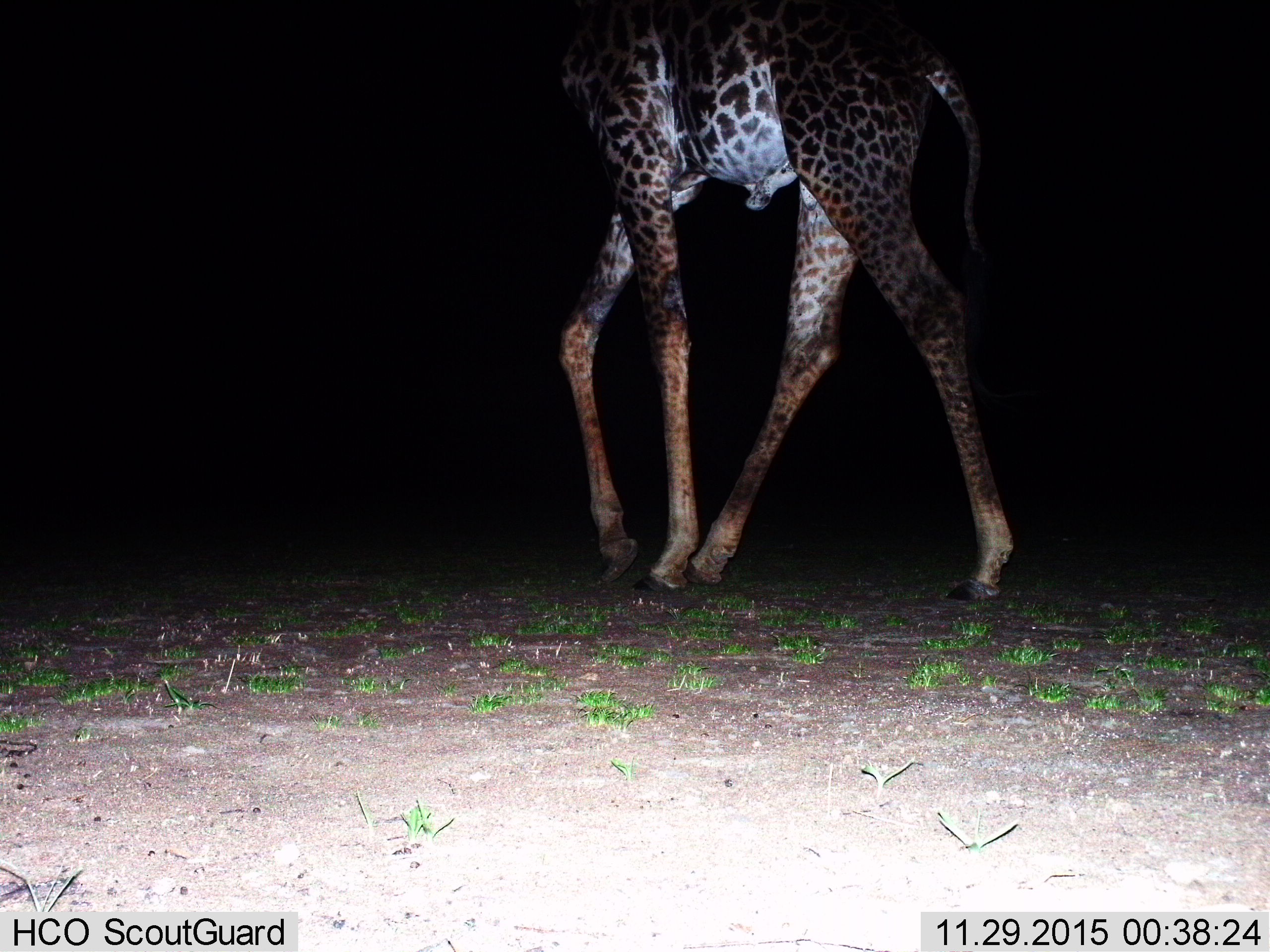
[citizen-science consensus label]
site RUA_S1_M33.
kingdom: Animalia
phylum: Chordata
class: Mammalia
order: Artiodactyla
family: Giraffidae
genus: Giraffa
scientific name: Giraffa camelopardalis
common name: giraffe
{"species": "giraffe (Giraffa camelopardalis)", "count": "1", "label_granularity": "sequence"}